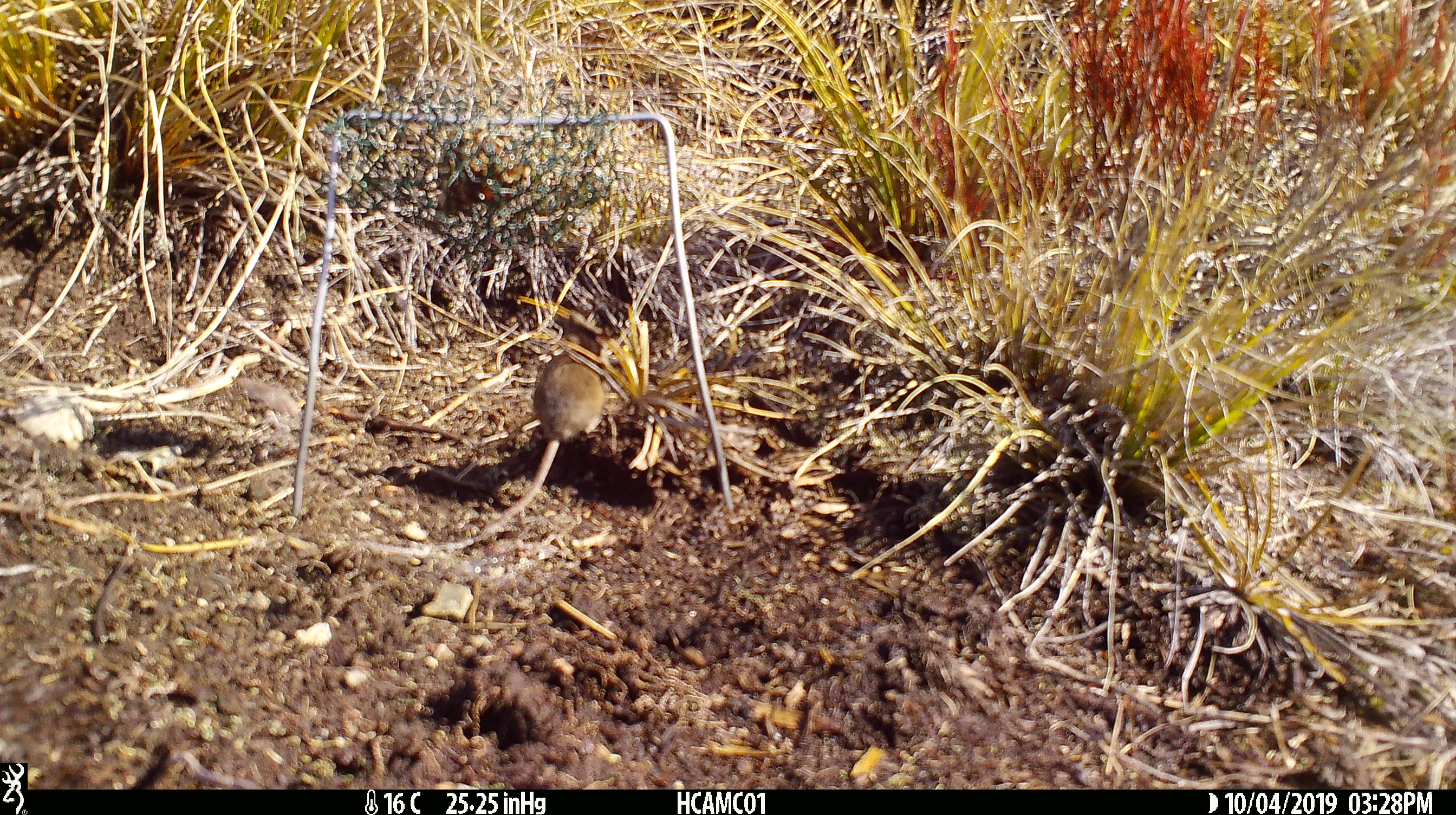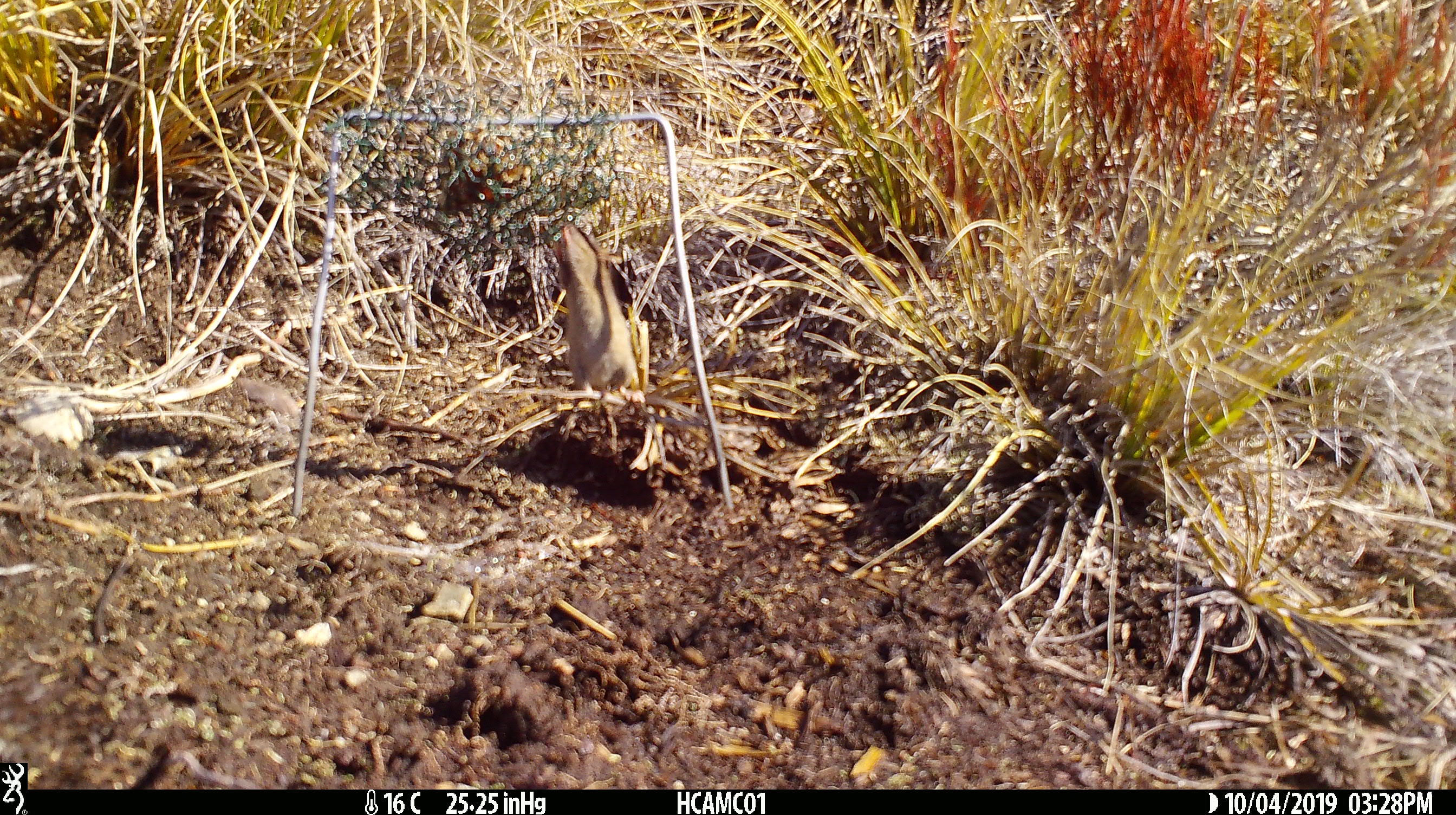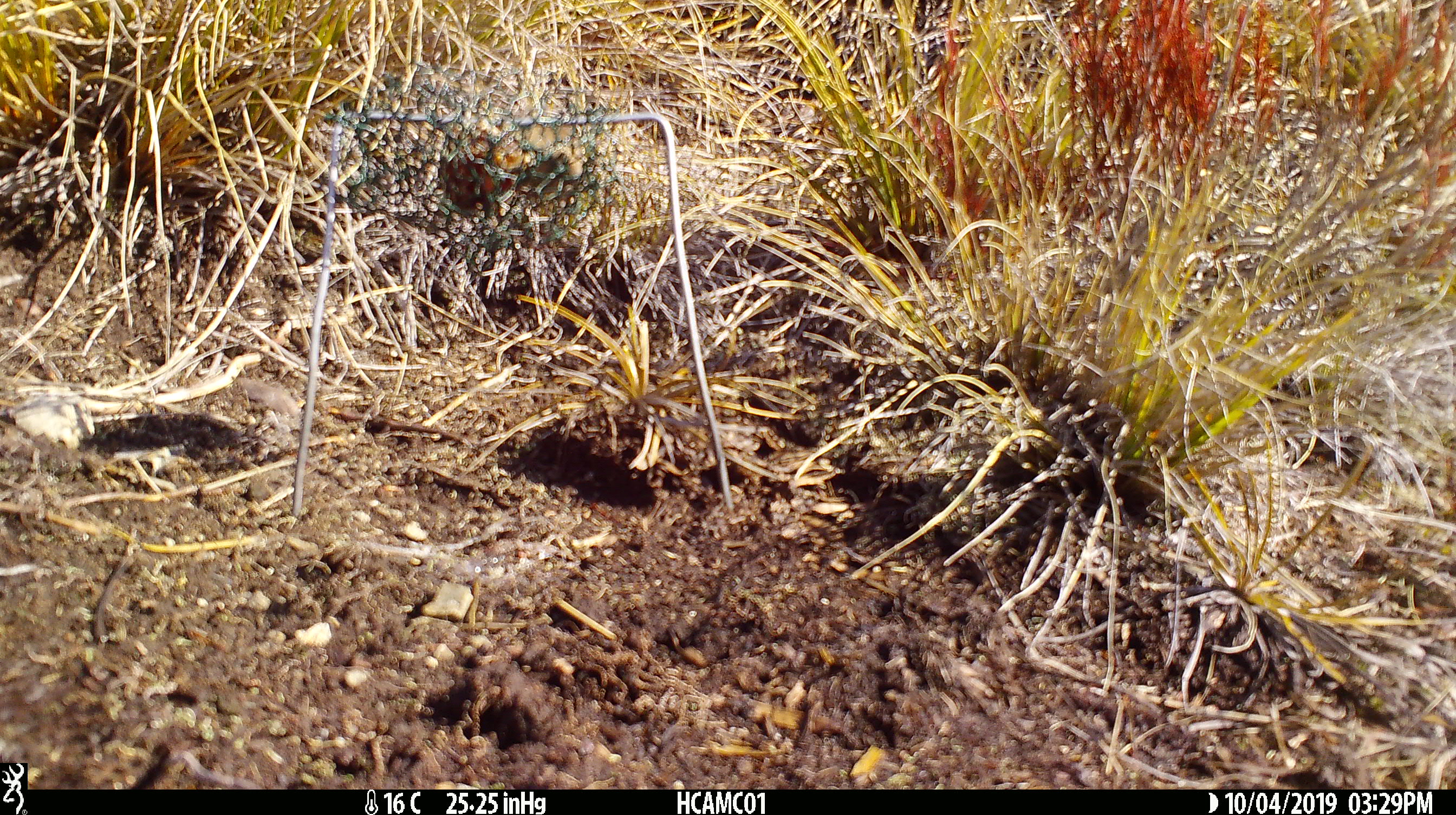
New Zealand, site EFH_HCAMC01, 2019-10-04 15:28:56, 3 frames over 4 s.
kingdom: Animalia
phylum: Chordata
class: Mammalia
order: Rodentia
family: Muridae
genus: Mus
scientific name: Mus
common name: mouse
Mouse (Mus).